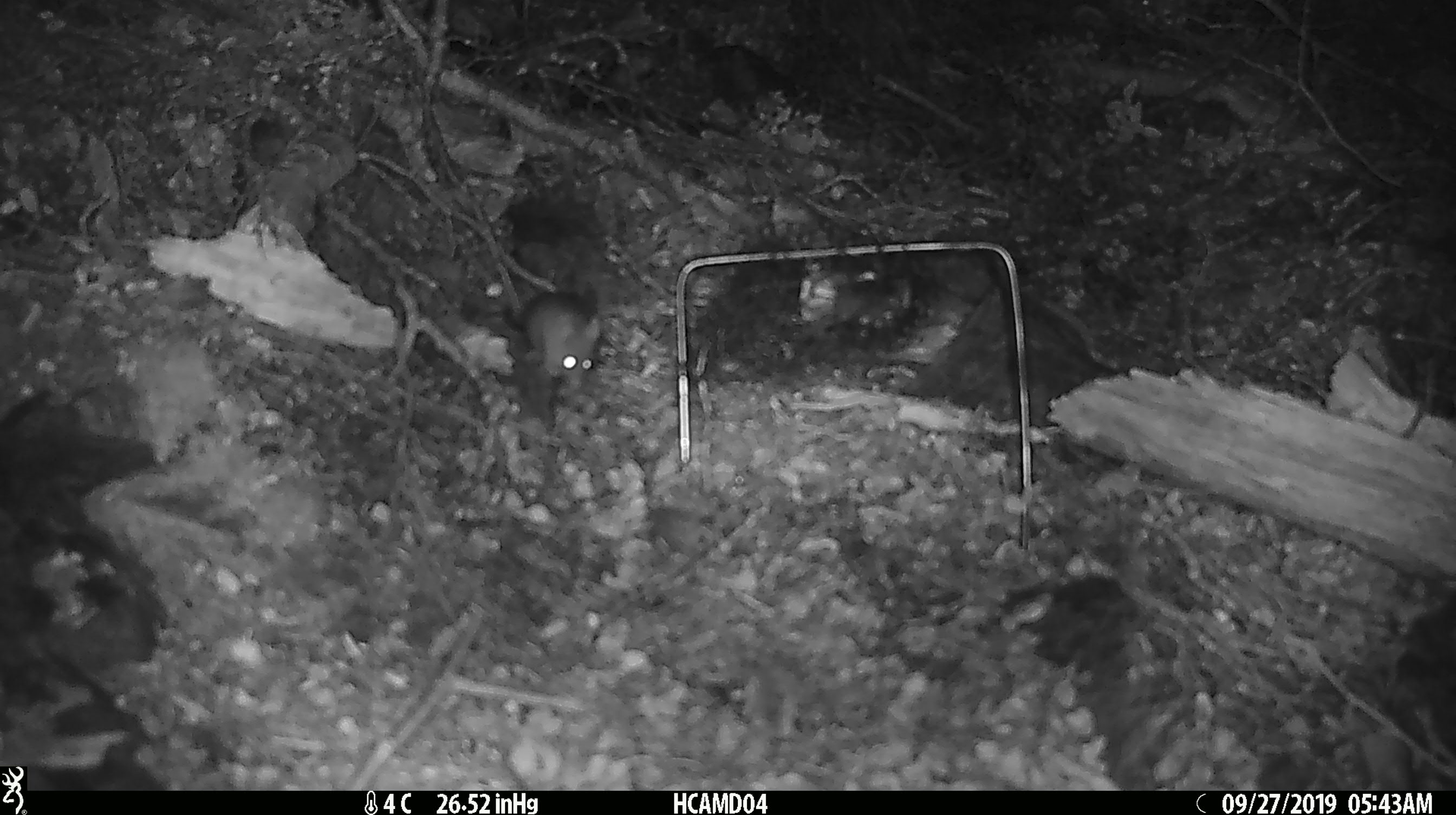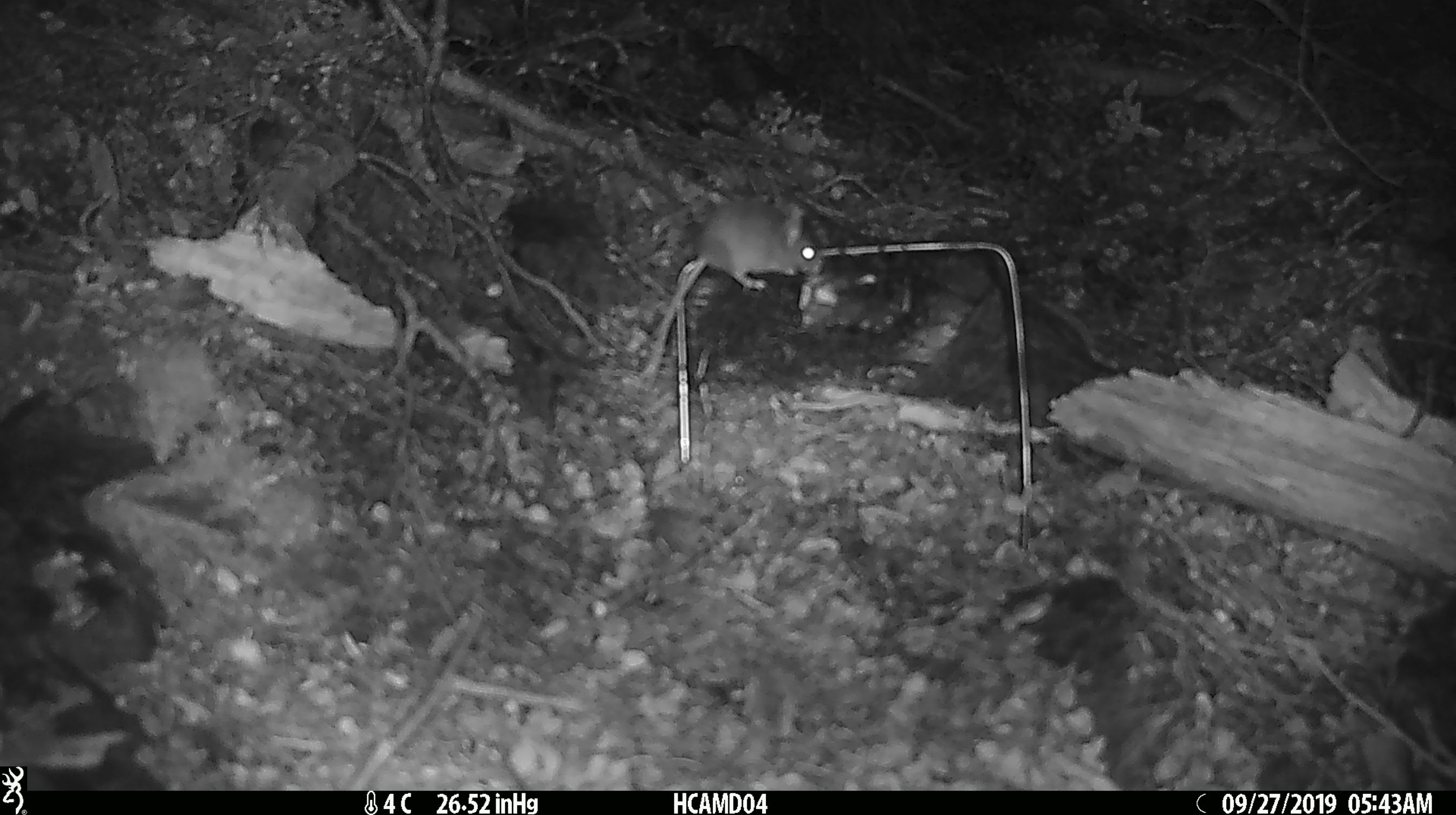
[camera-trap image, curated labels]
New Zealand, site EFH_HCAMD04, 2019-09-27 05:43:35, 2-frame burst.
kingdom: Animalia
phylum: Chordata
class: Mammalia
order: Rodentia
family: Muridae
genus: Mus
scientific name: Mus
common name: mouse